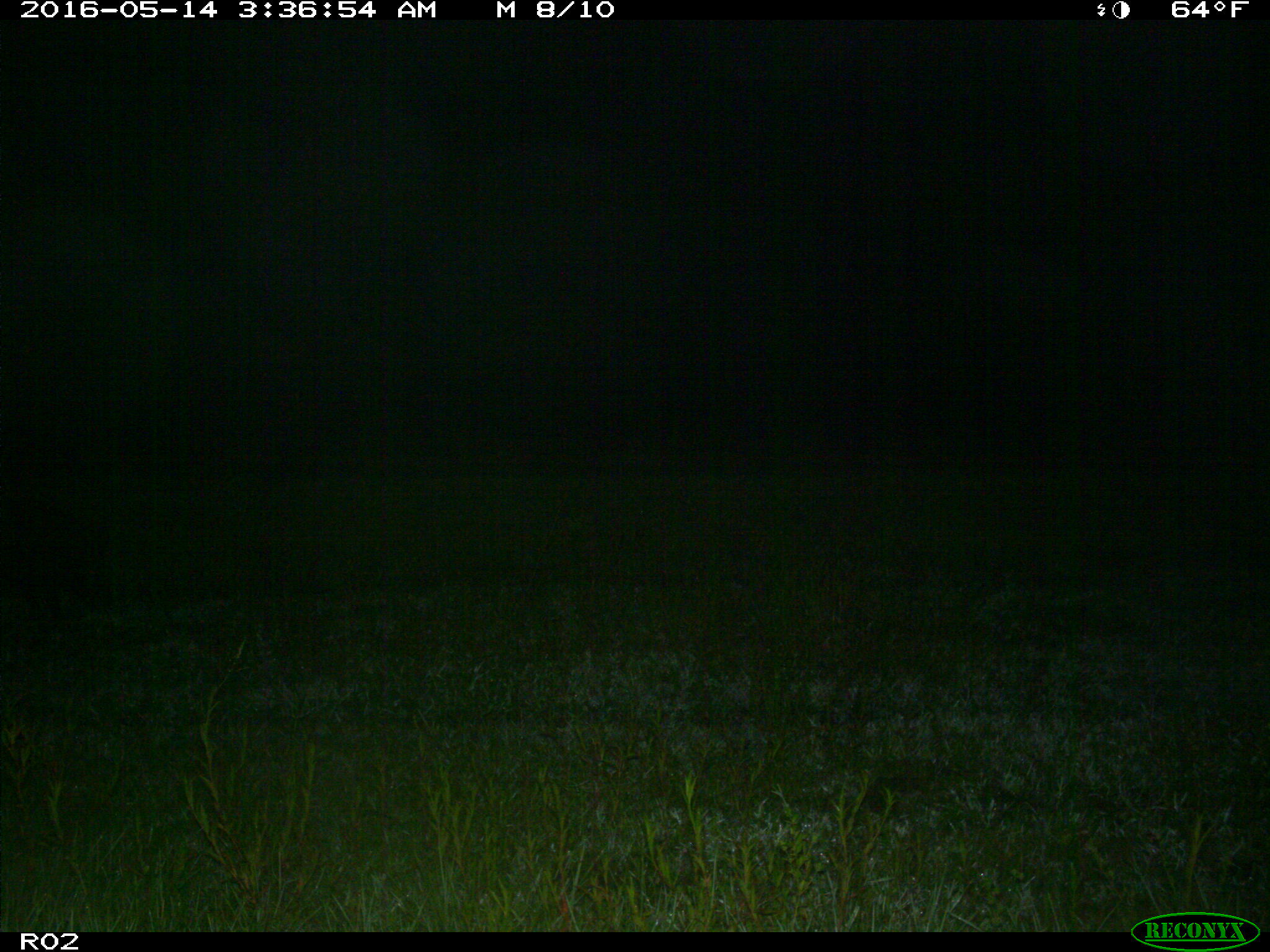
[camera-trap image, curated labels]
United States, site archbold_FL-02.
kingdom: Animalia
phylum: Chordata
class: Mammalia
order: Artiodactyla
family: Suidae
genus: Sus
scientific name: Sus scrofa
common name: wild boar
Sus scrofa (wild boar).